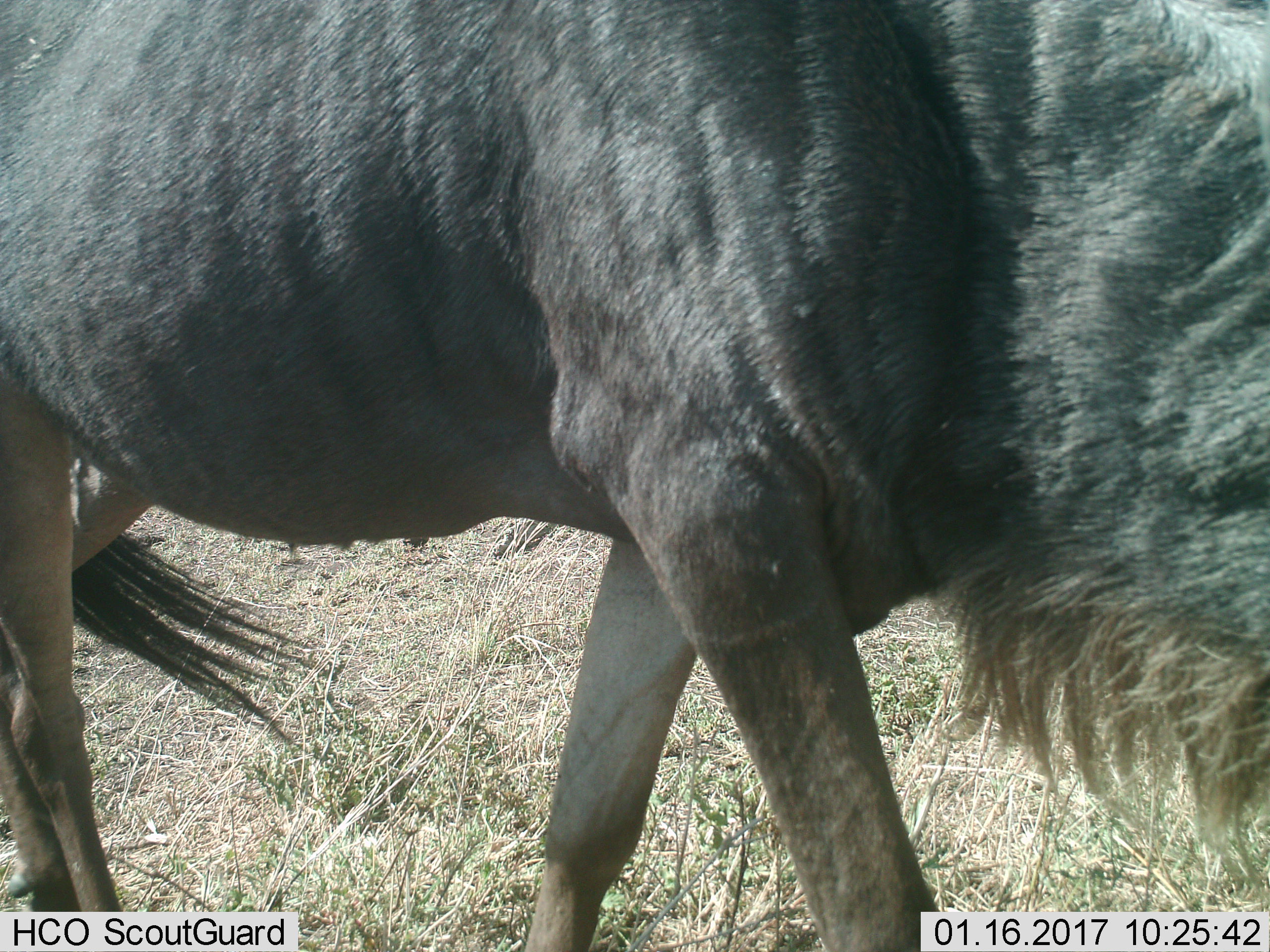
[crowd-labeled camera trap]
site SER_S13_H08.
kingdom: Animalia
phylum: Chordata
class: Mammalia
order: Artiodactyla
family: Bovidae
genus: Connochaetes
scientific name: Connochaetes taurinus taurinus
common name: blue wildebeest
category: wildebeestblue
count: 1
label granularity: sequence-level